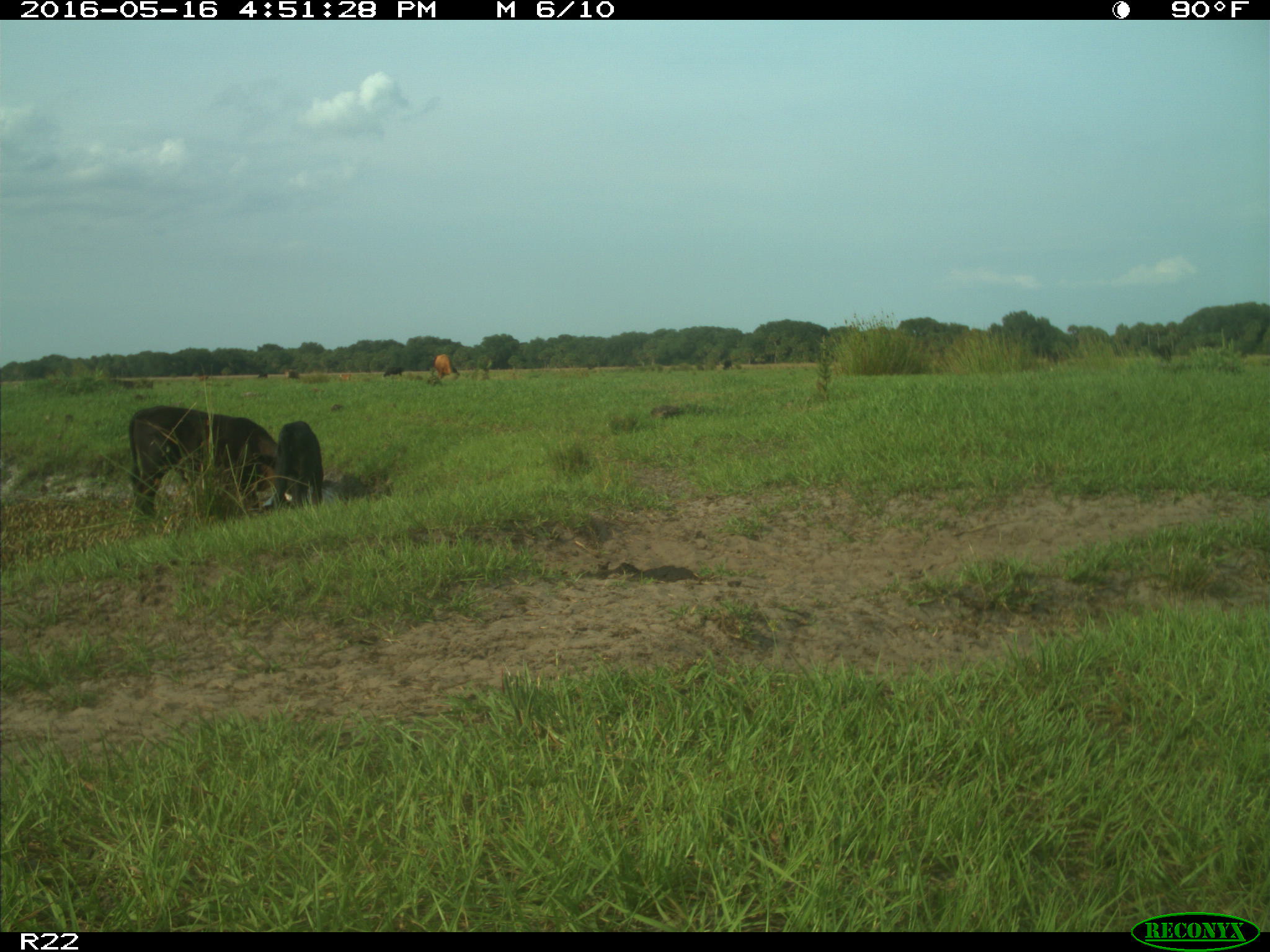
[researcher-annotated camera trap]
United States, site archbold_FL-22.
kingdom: Animalia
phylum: Chordata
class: Mammalia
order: Artiodactyla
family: Bovidae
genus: Bos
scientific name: Bos taurus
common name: domestic cow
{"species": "Bos taurus (domestic cow)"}